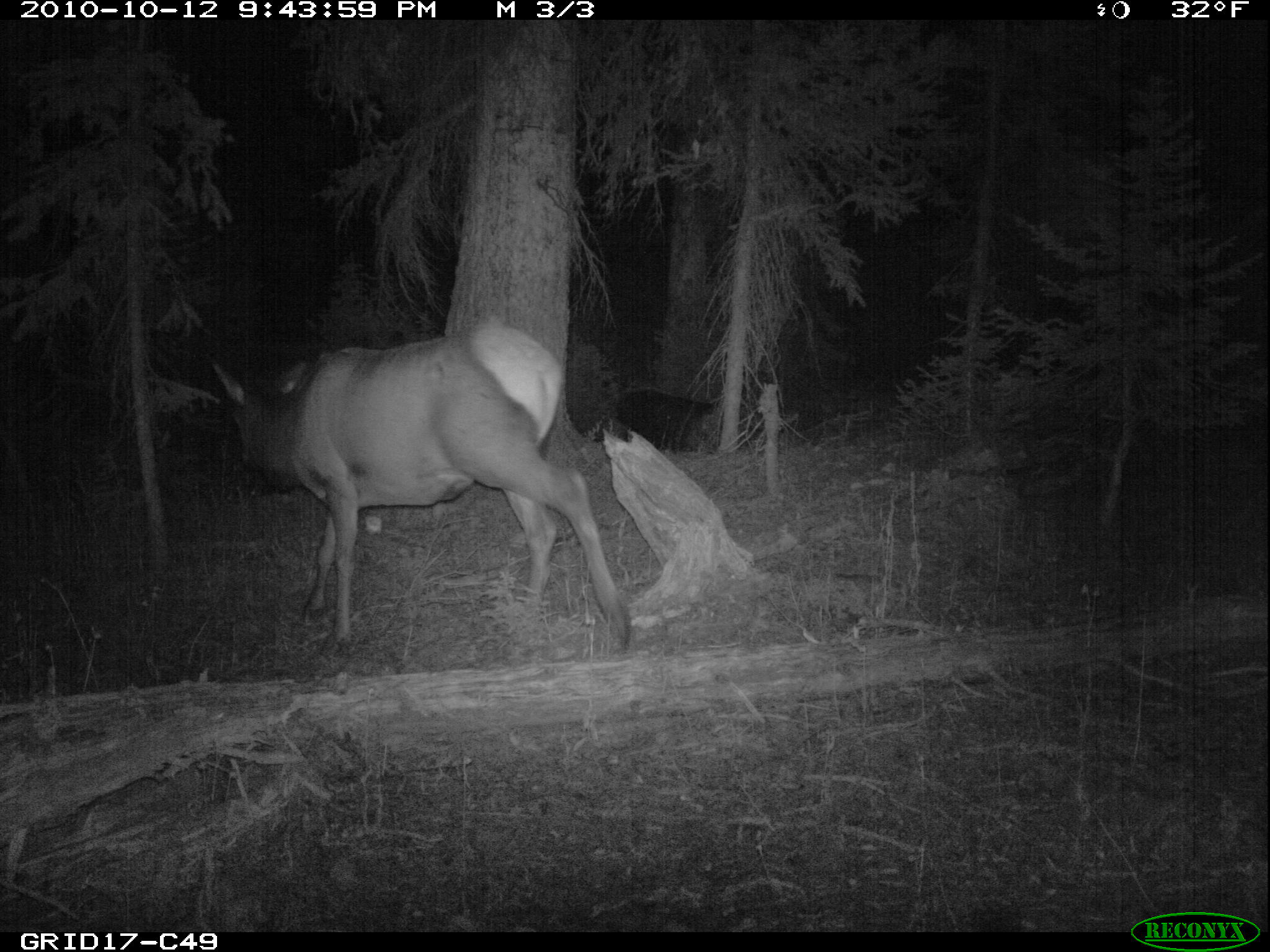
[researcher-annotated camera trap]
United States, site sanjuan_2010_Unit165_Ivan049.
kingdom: Animalia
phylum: Chordata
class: Mammalia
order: Artiodactyla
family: Cervidae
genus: Cervus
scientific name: Cervus elaphus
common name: red deer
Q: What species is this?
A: Cervus elaphus (red deer).